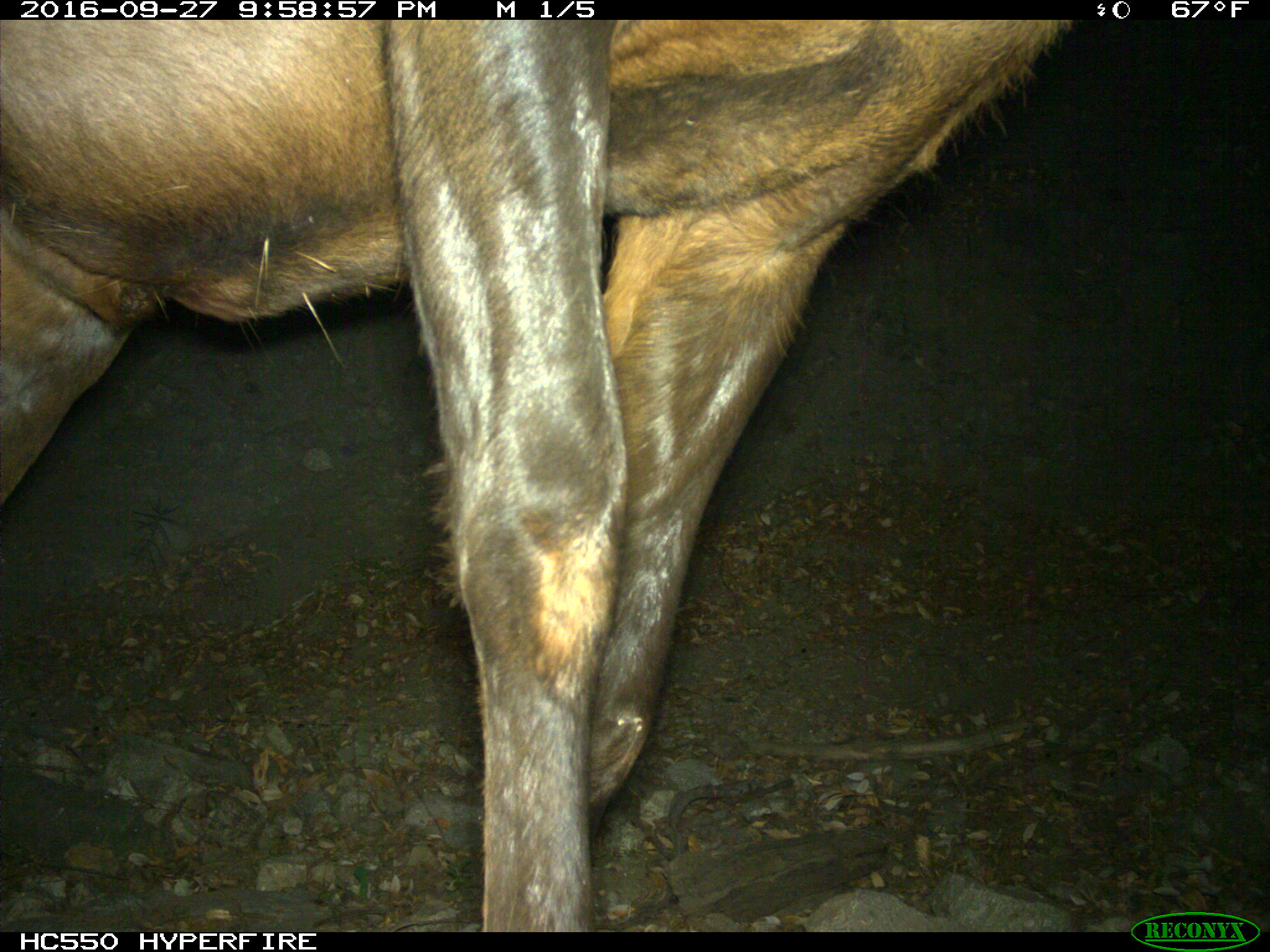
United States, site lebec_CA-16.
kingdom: Animalia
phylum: Chordata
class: Mammalia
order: Artiodactyla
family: Cervidae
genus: Cervus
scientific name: Cervus canadensis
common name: elk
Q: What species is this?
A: Cervus canadensis (elk).